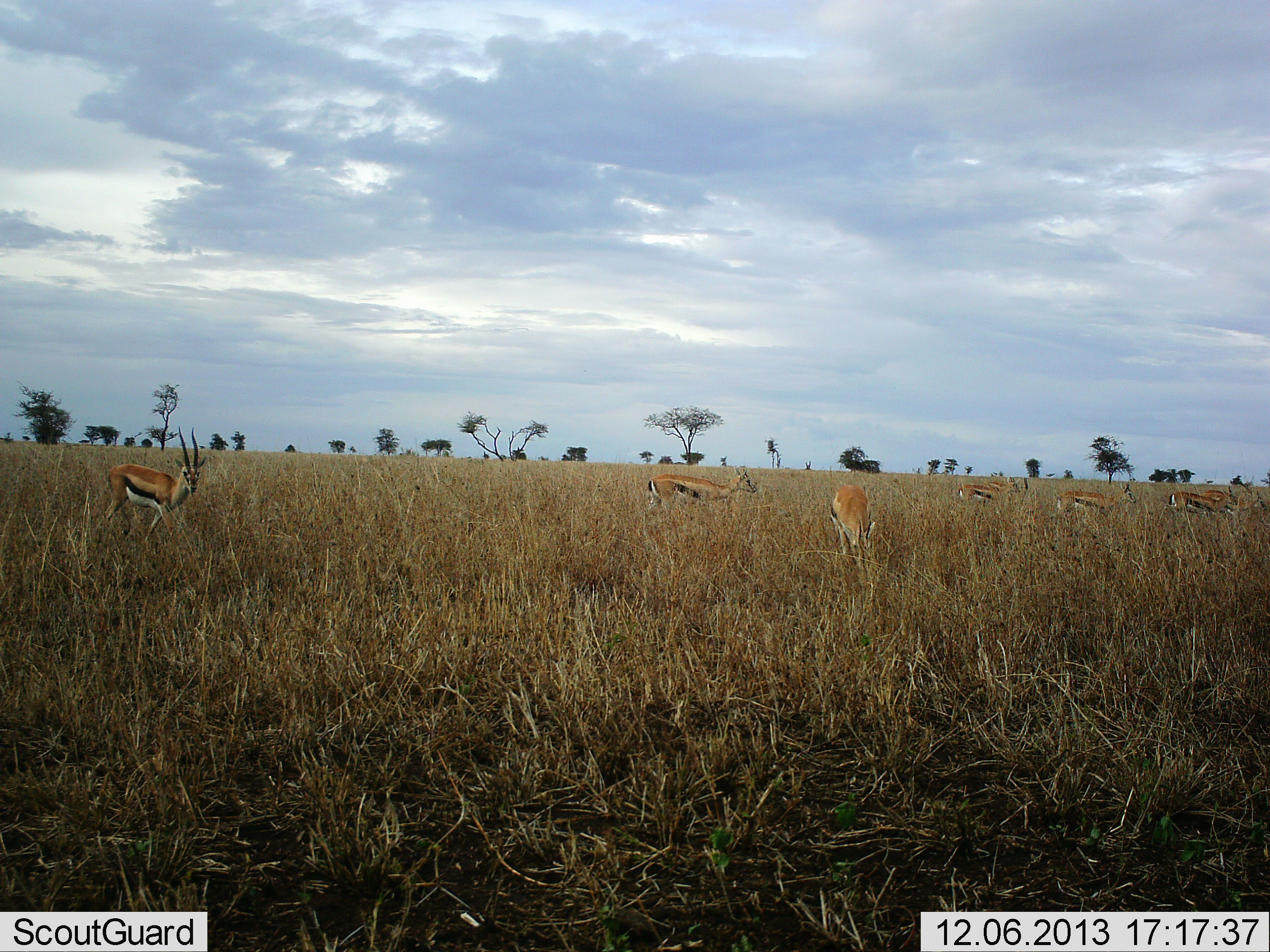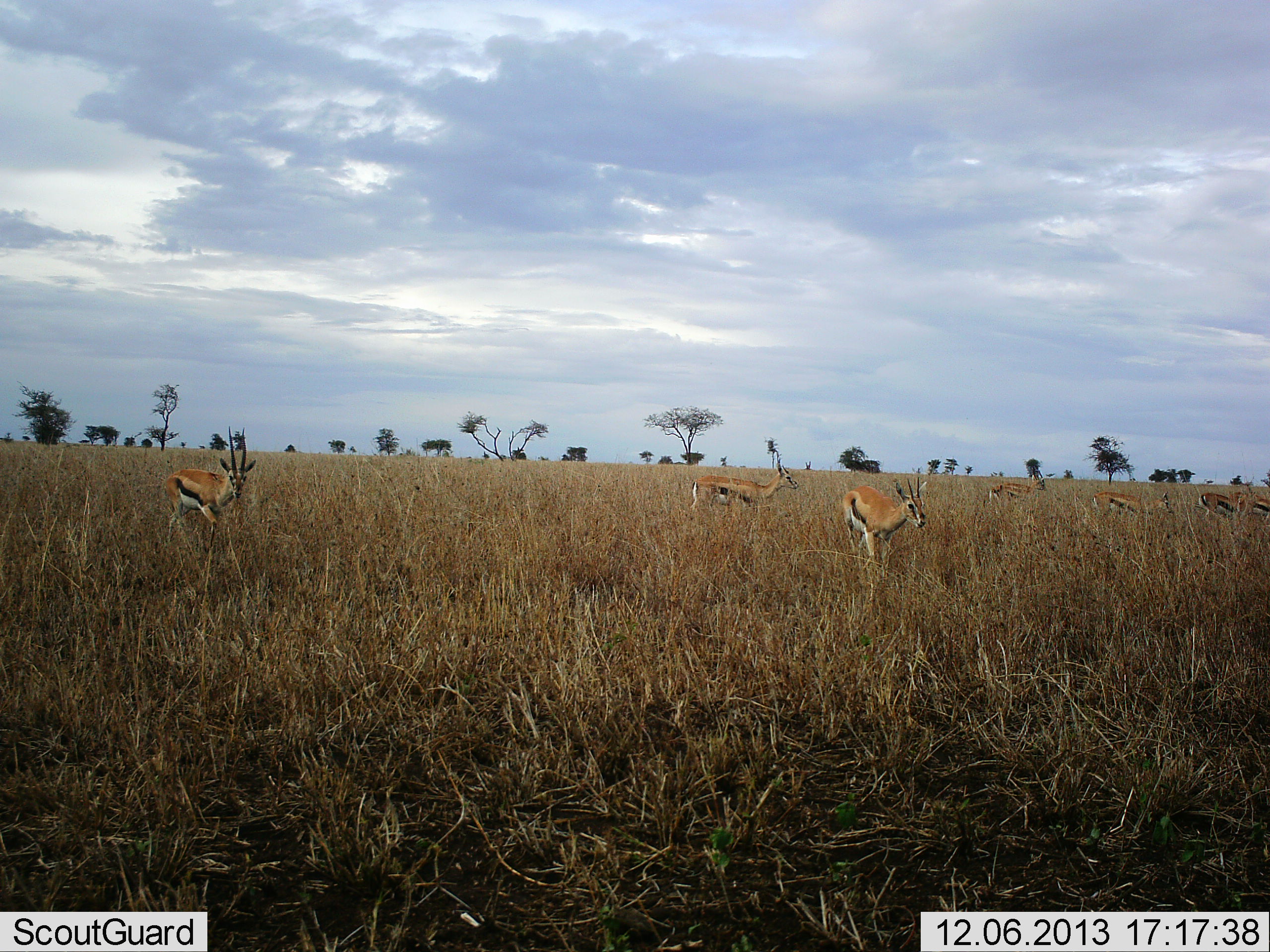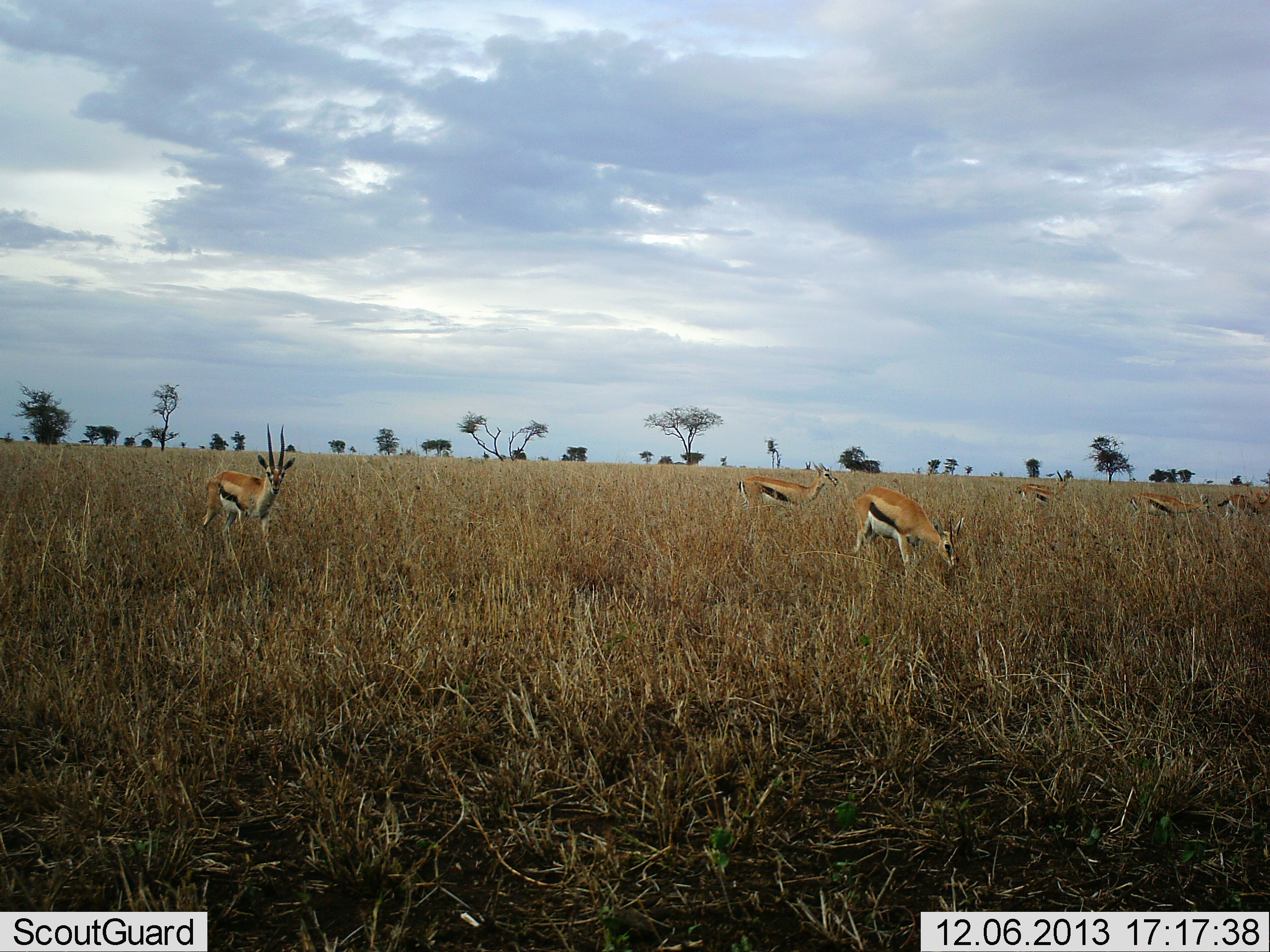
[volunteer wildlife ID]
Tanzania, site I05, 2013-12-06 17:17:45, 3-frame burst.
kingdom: Animalia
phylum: Chordata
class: Mammalia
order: Artiodactyla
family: Bovidae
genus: Eudorcas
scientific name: Eudorcas thomsonii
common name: thomson's gazelle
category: gazellethomsons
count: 7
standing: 20%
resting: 0%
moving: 90%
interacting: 0%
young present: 0%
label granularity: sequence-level